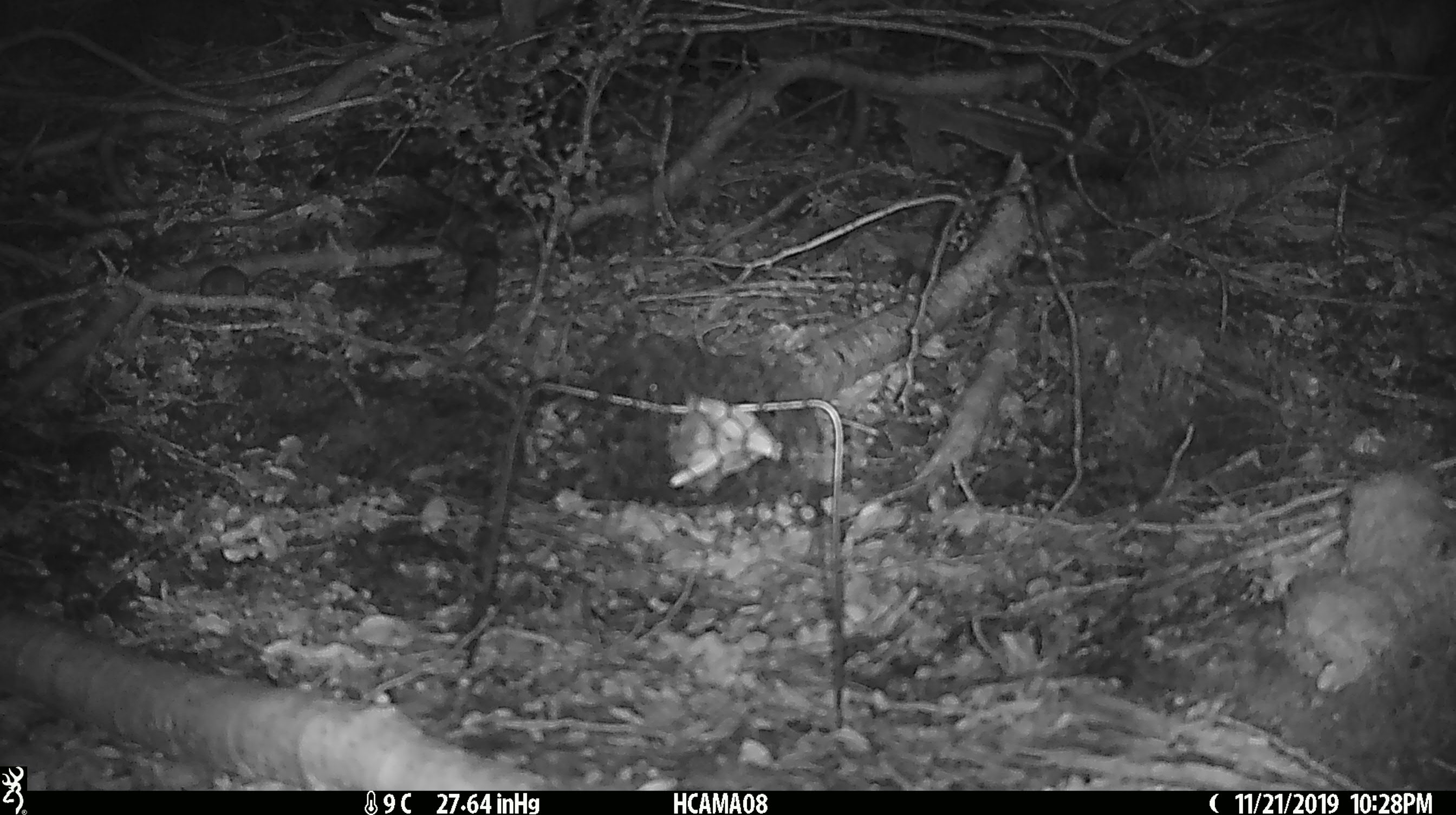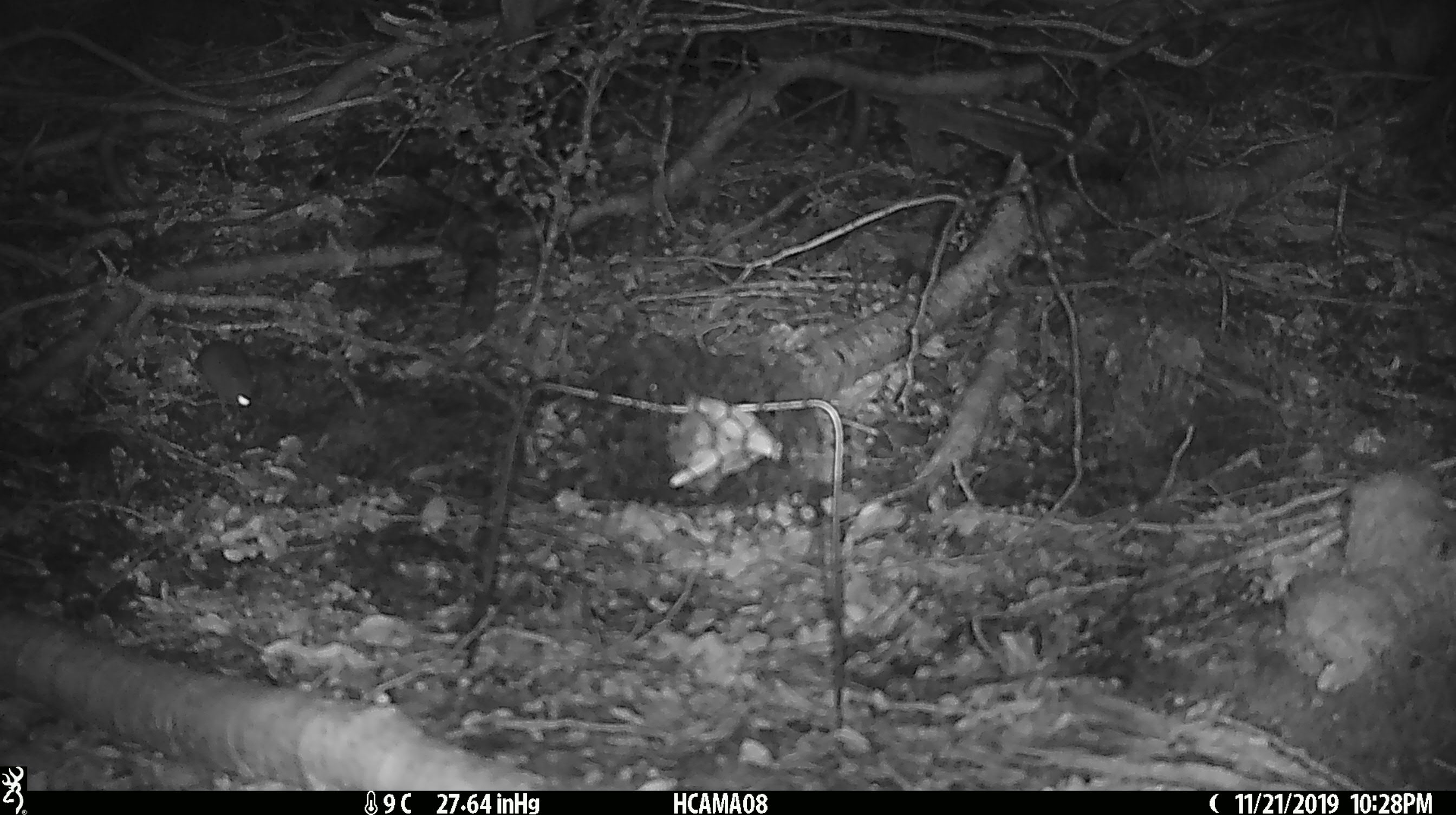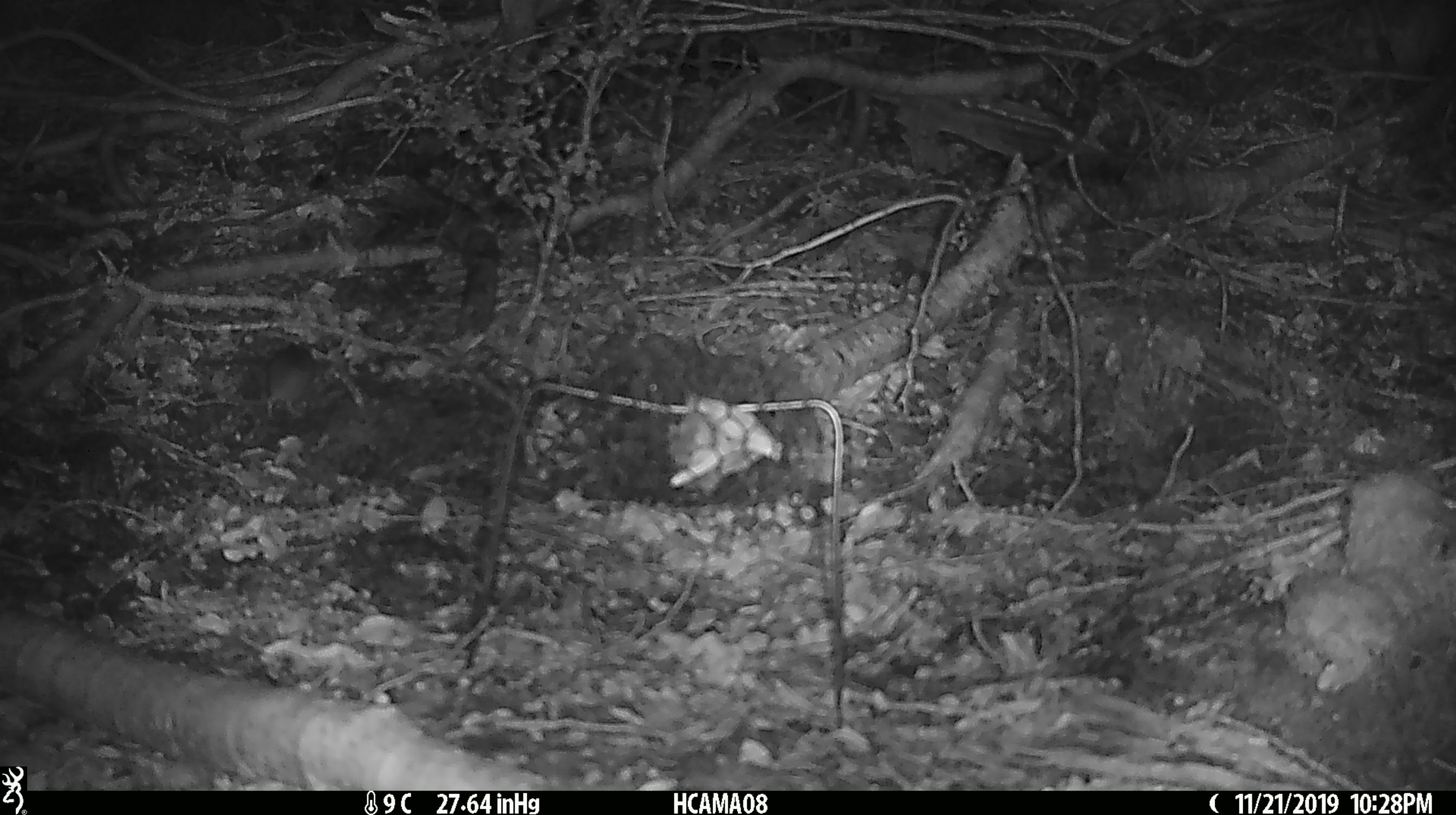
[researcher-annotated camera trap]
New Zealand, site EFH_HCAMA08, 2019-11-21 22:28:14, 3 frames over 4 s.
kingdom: Animalia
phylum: Chordata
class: Mammalia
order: Rodentia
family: Muridae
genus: Mus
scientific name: Mus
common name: mouse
Mouse (Mus).